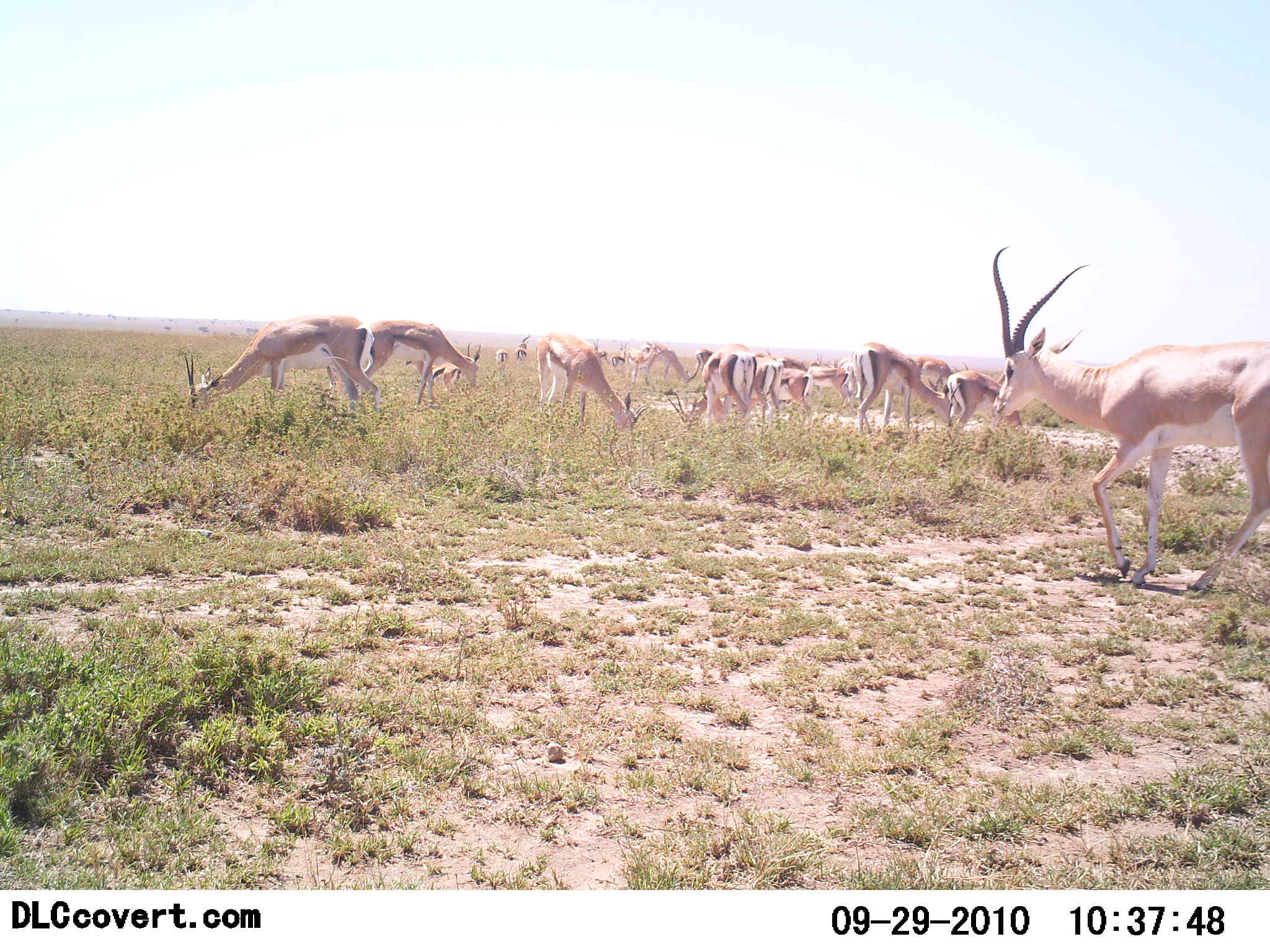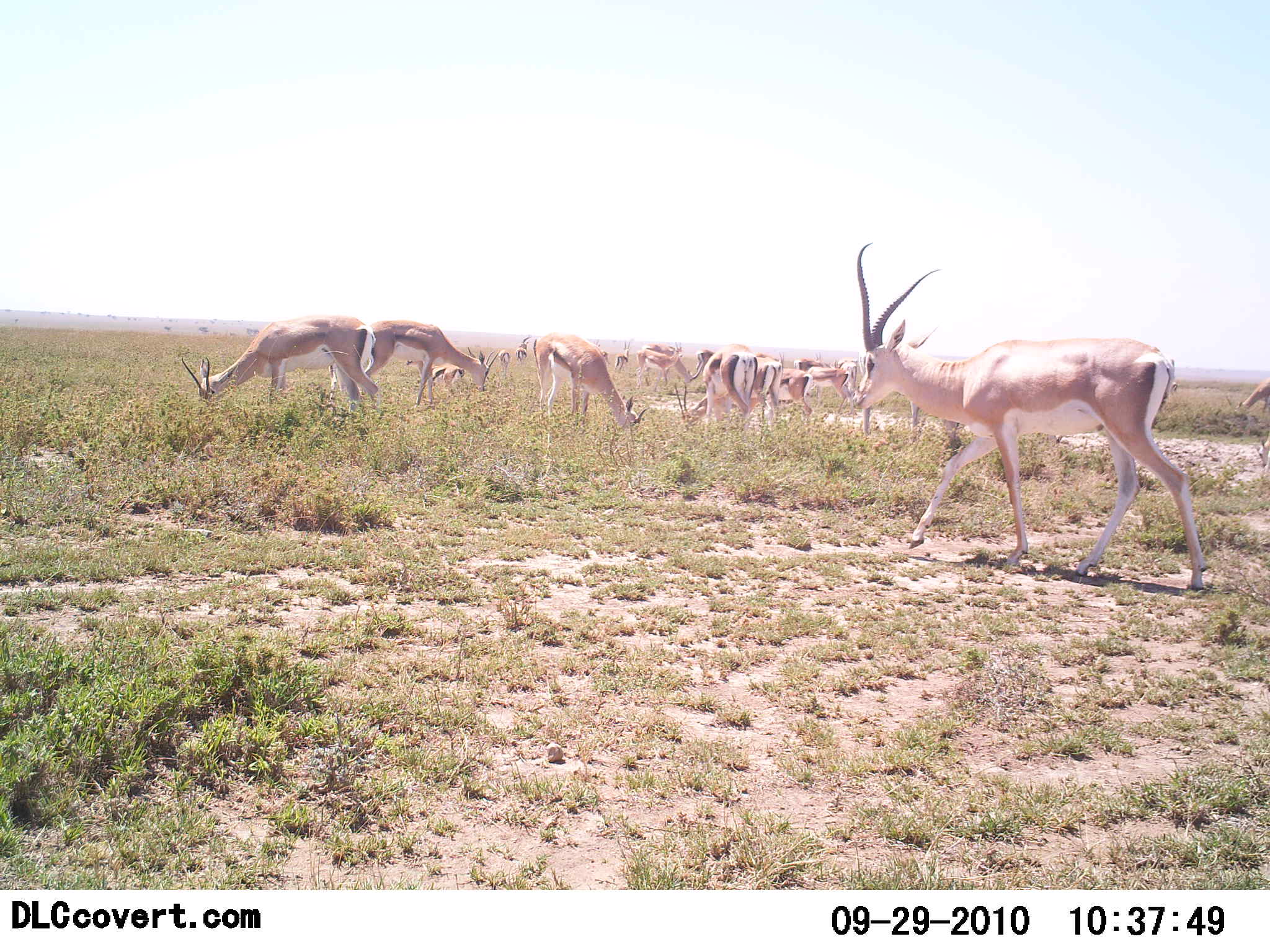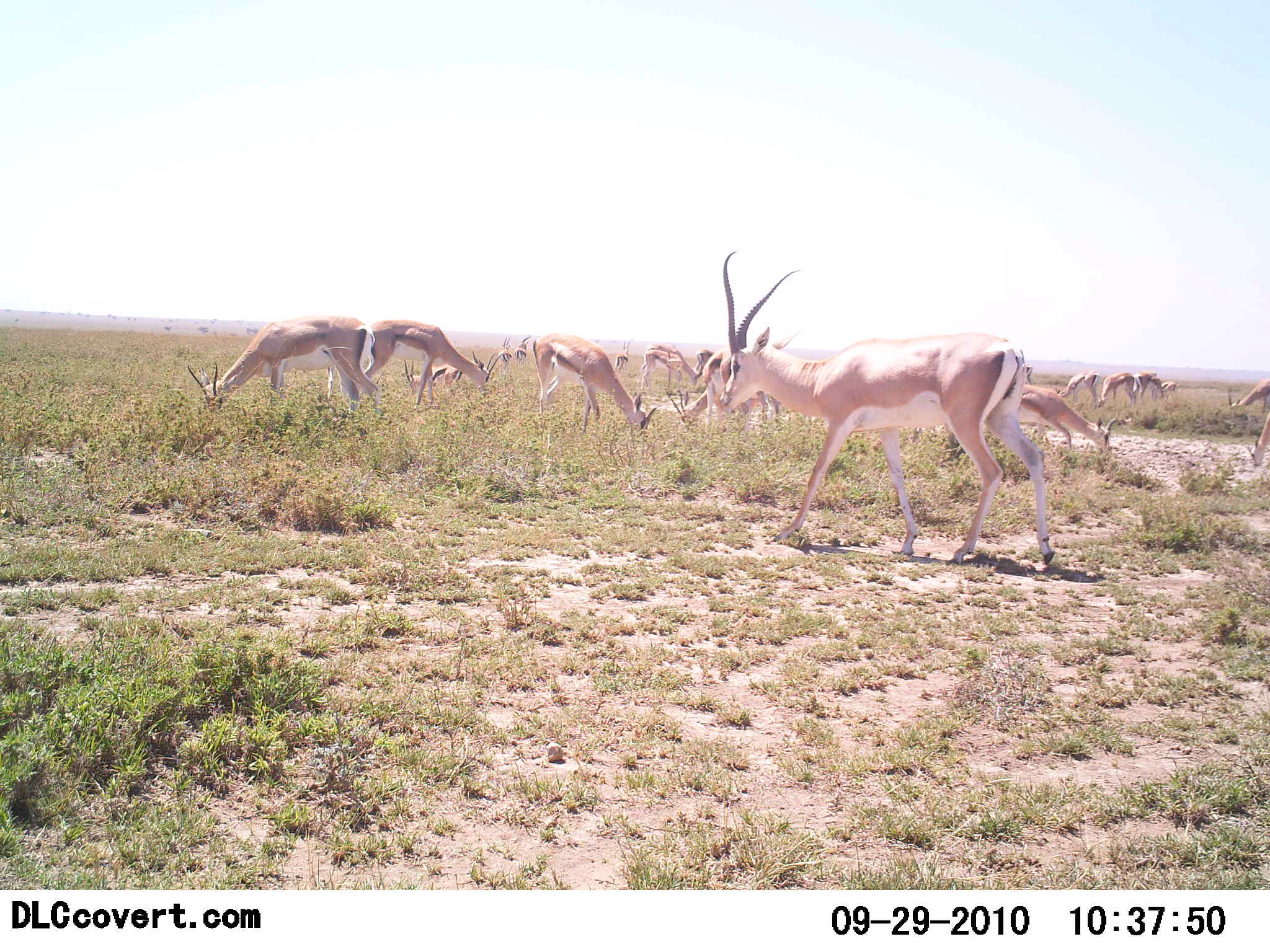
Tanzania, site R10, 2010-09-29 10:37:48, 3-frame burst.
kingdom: Animalia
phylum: Chordata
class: Mammalia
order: Artiodactyla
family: Bovidae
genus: Nanger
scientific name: Nanger granti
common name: grant's gazelle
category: gazellegrants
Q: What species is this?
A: Gazellegrants (grant's gazelle) (Nanger granti).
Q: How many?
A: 11-50.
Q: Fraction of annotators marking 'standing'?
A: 27%.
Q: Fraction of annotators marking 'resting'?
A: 9%.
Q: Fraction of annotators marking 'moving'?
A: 36%.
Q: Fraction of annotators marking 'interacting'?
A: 0%.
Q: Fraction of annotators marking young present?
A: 9%.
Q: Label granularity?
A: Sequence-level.